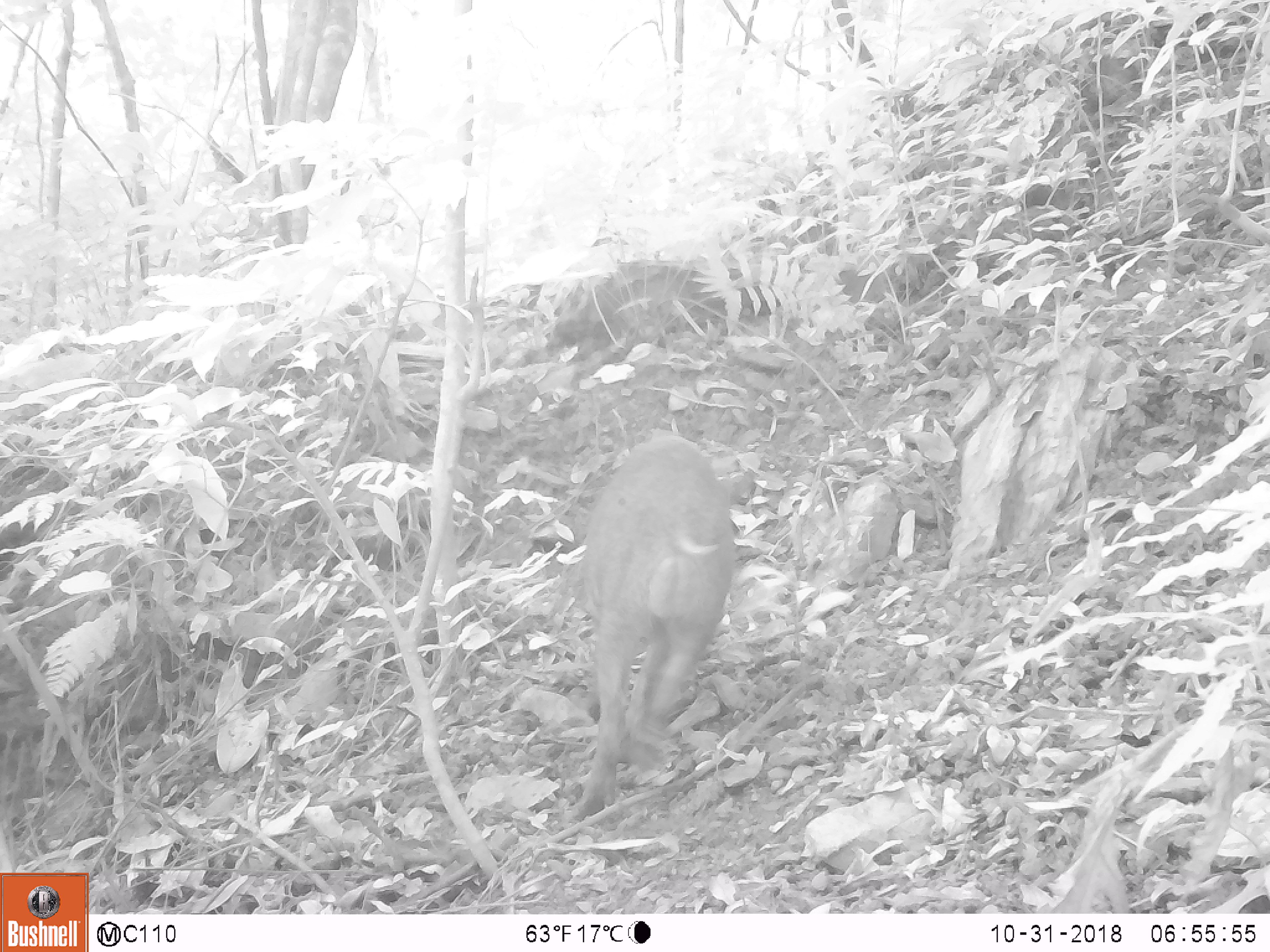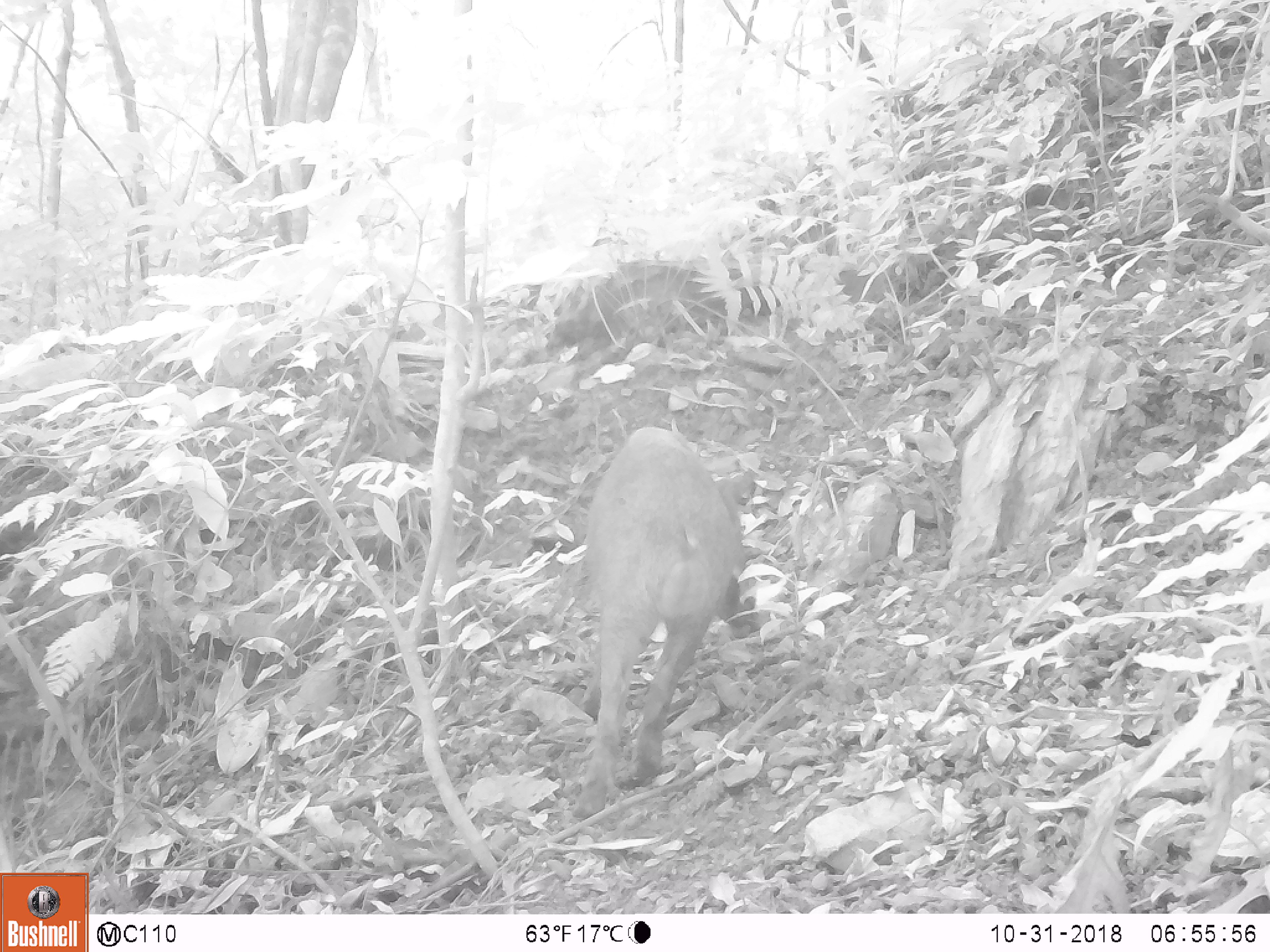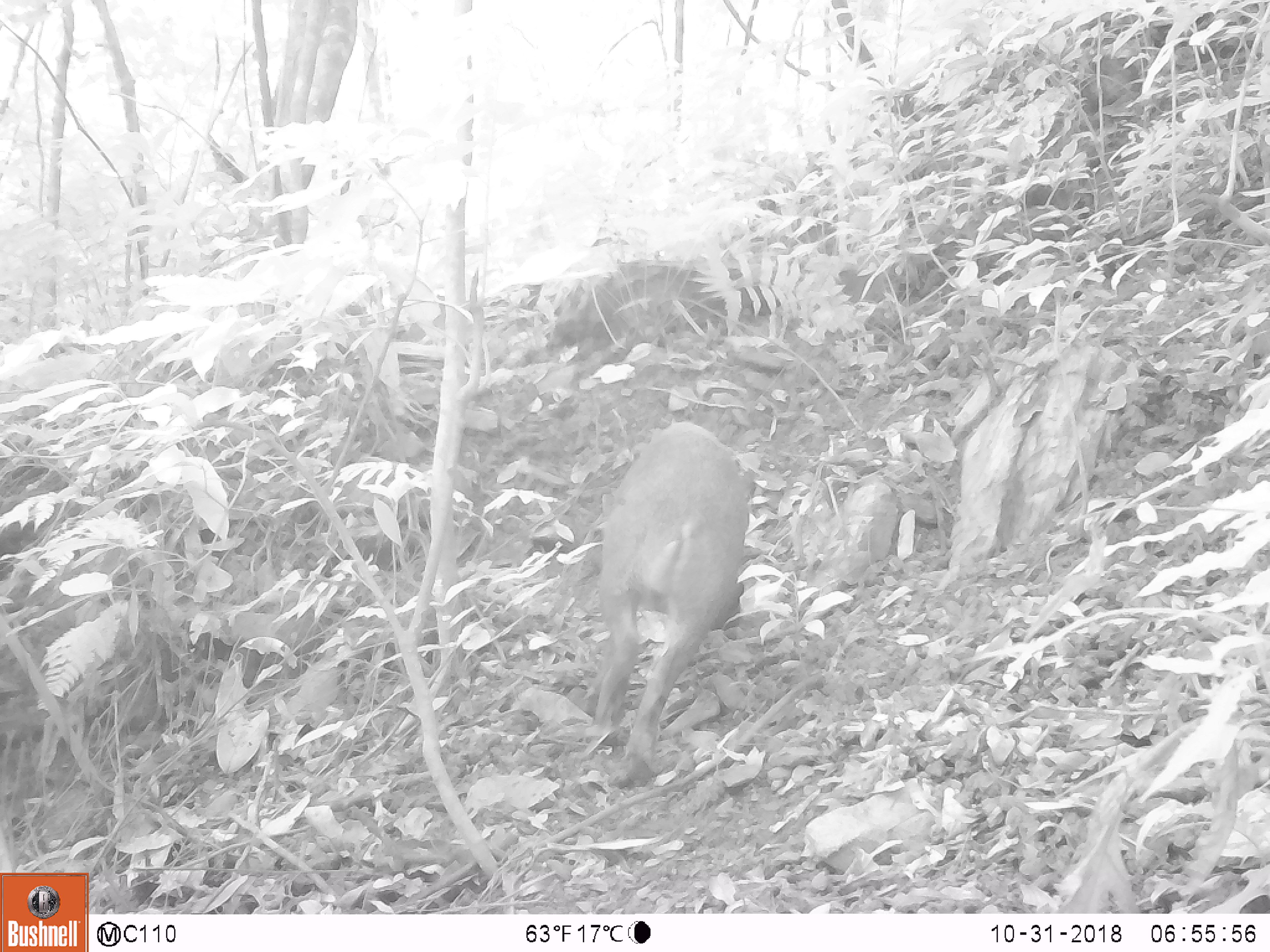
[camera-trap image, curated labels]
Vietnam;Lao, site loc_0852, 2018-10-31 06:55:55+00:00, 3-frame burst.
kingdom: Animalia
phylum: Chordata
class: Mammalia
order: Artiodactyla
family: Suidae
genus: Sus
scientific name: Sus scrofa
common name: eurasian wild pig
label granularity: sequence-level